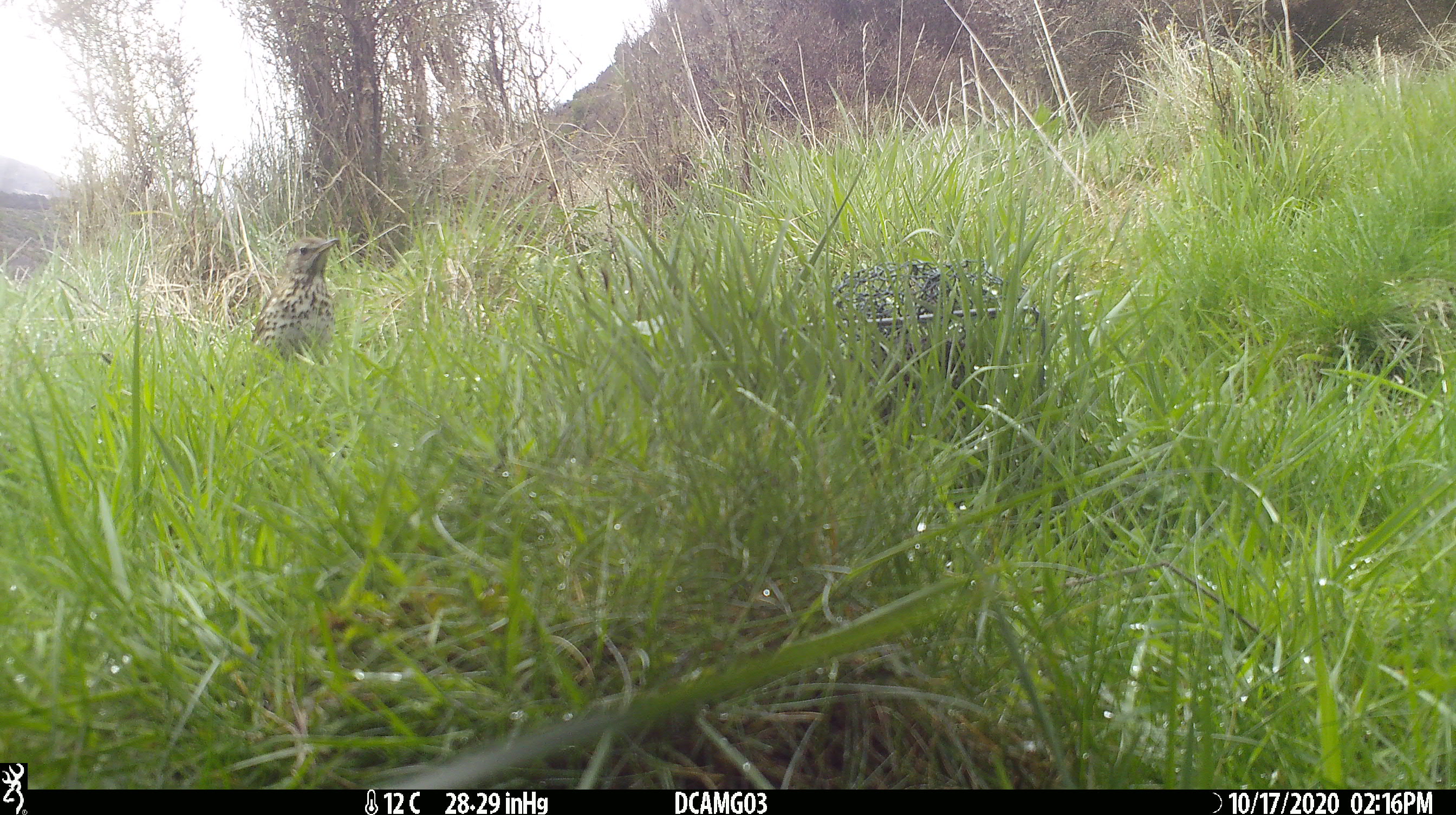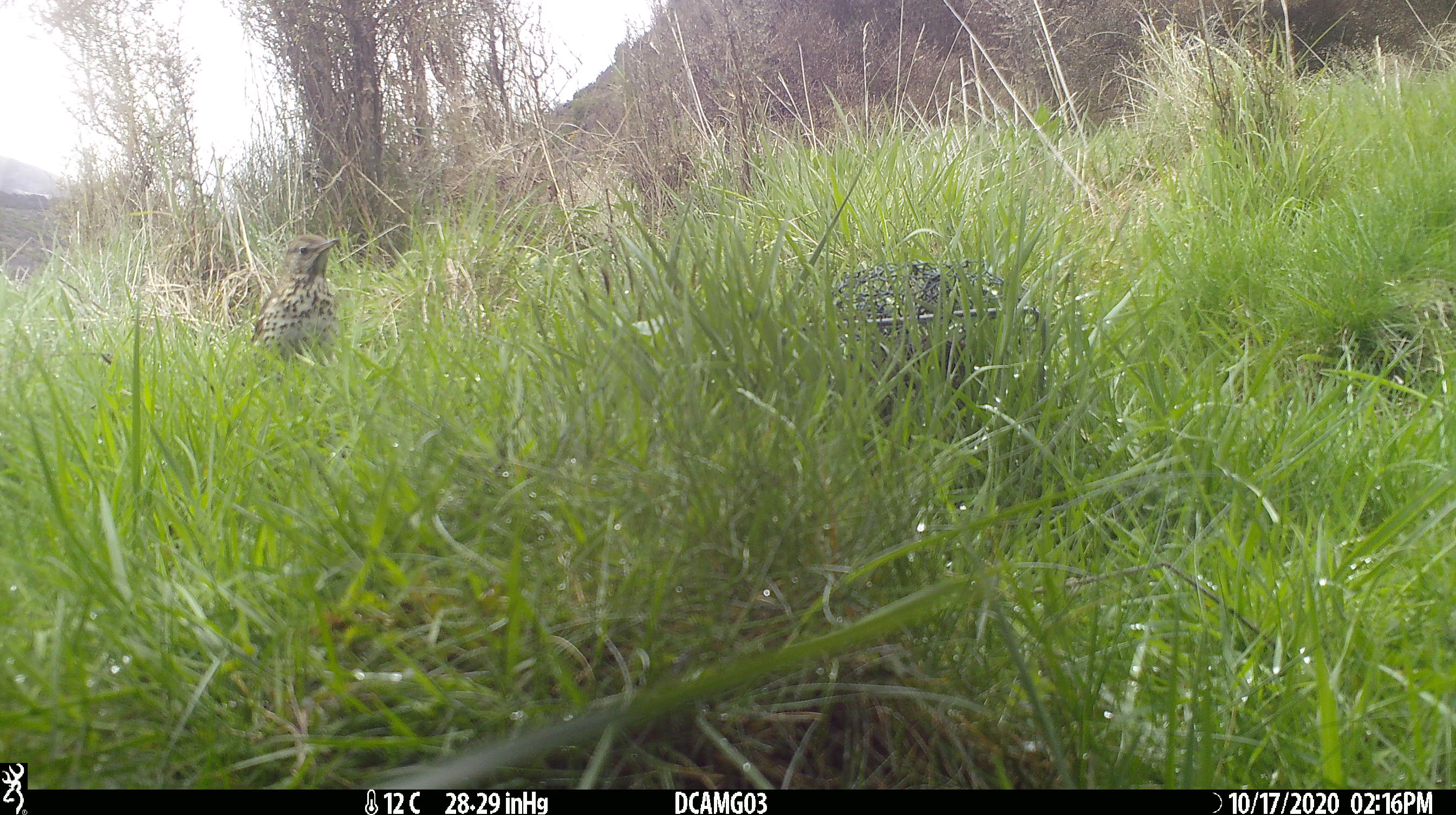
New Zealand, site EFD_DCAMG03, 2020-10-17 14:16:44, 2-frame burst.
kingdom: Animalia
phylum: Chordata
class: Aves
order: Passeriformes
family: Turdidae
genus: Turdus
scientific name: Turdus philomelos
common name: song thrush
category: thrush